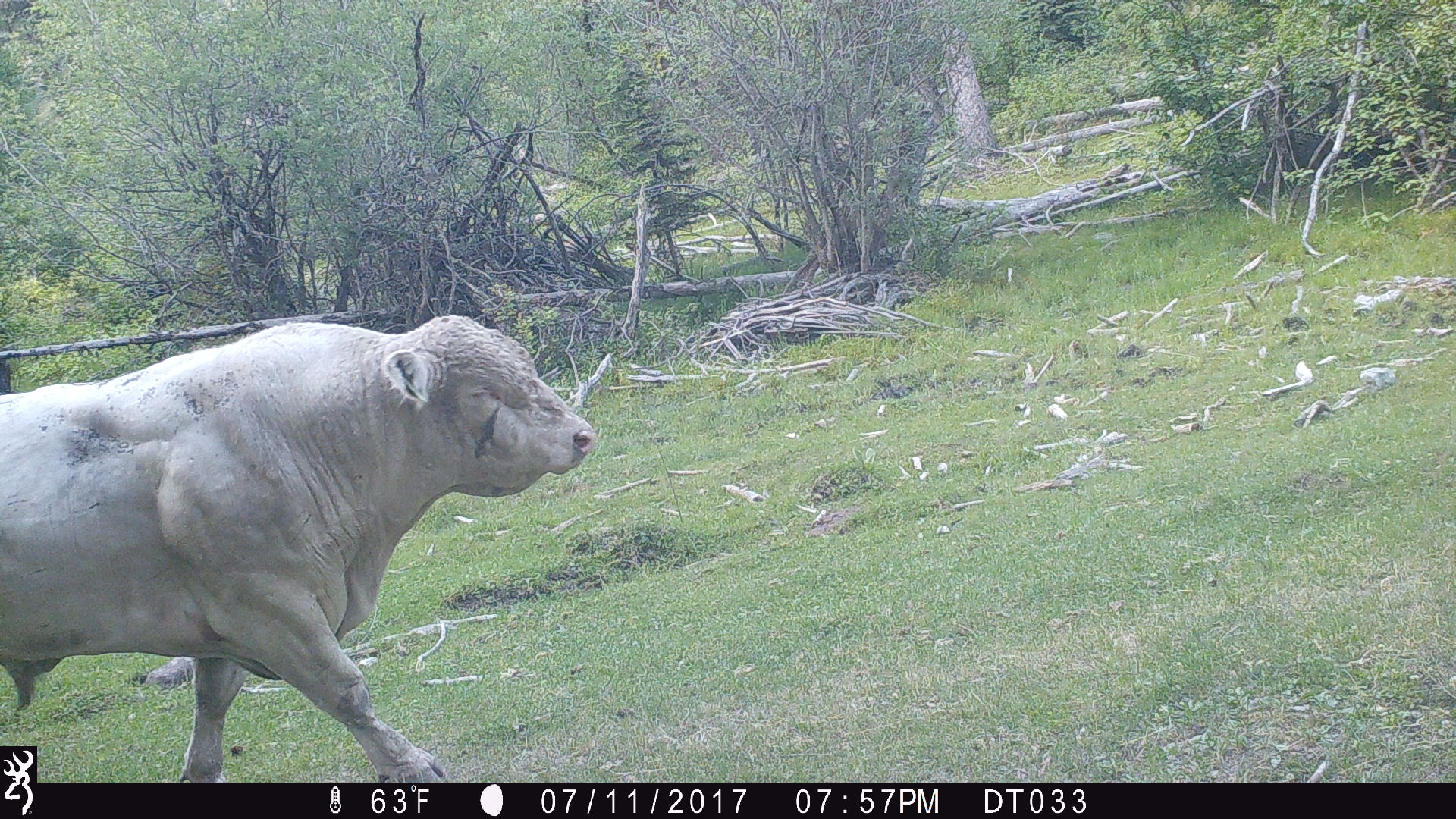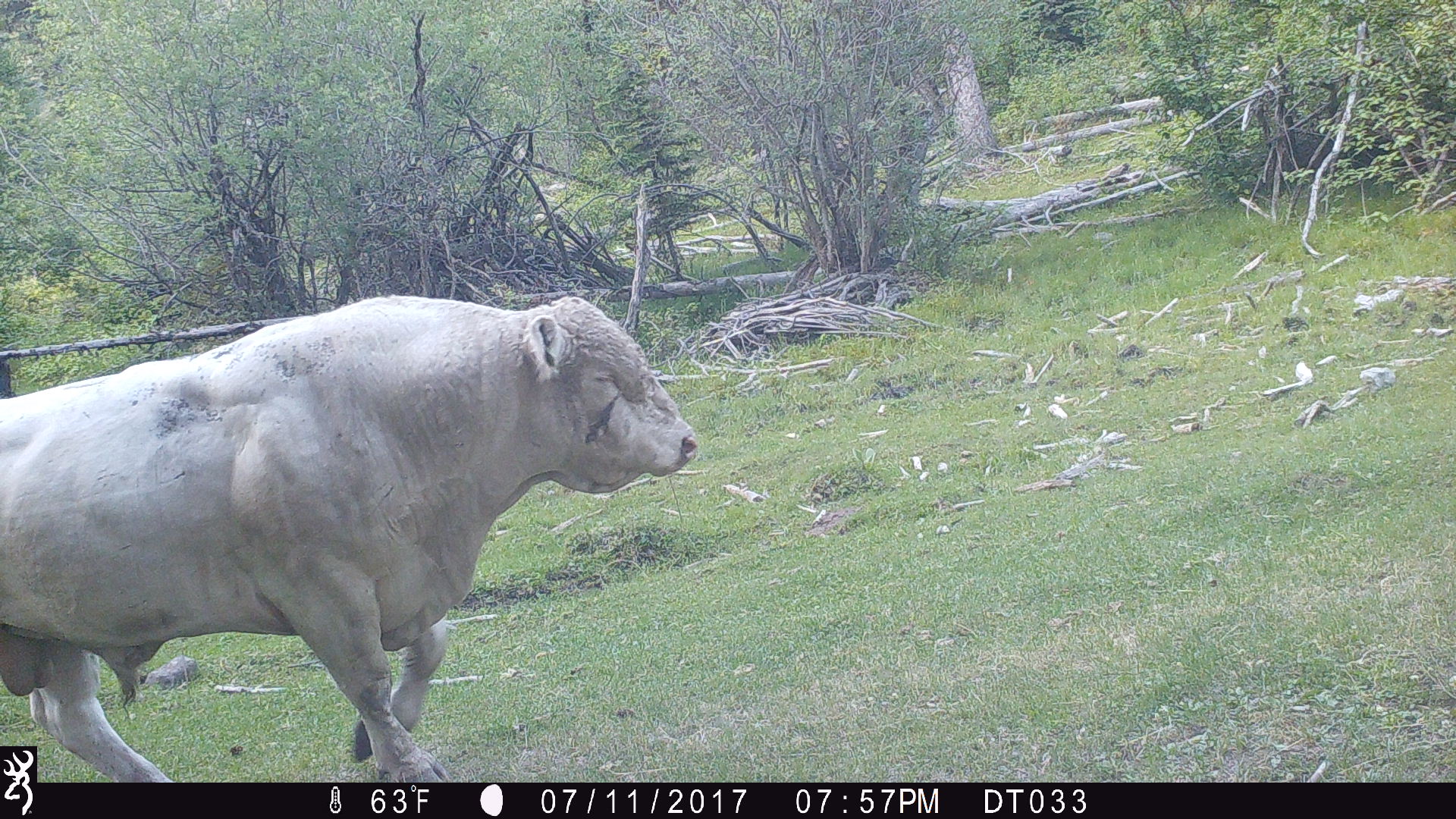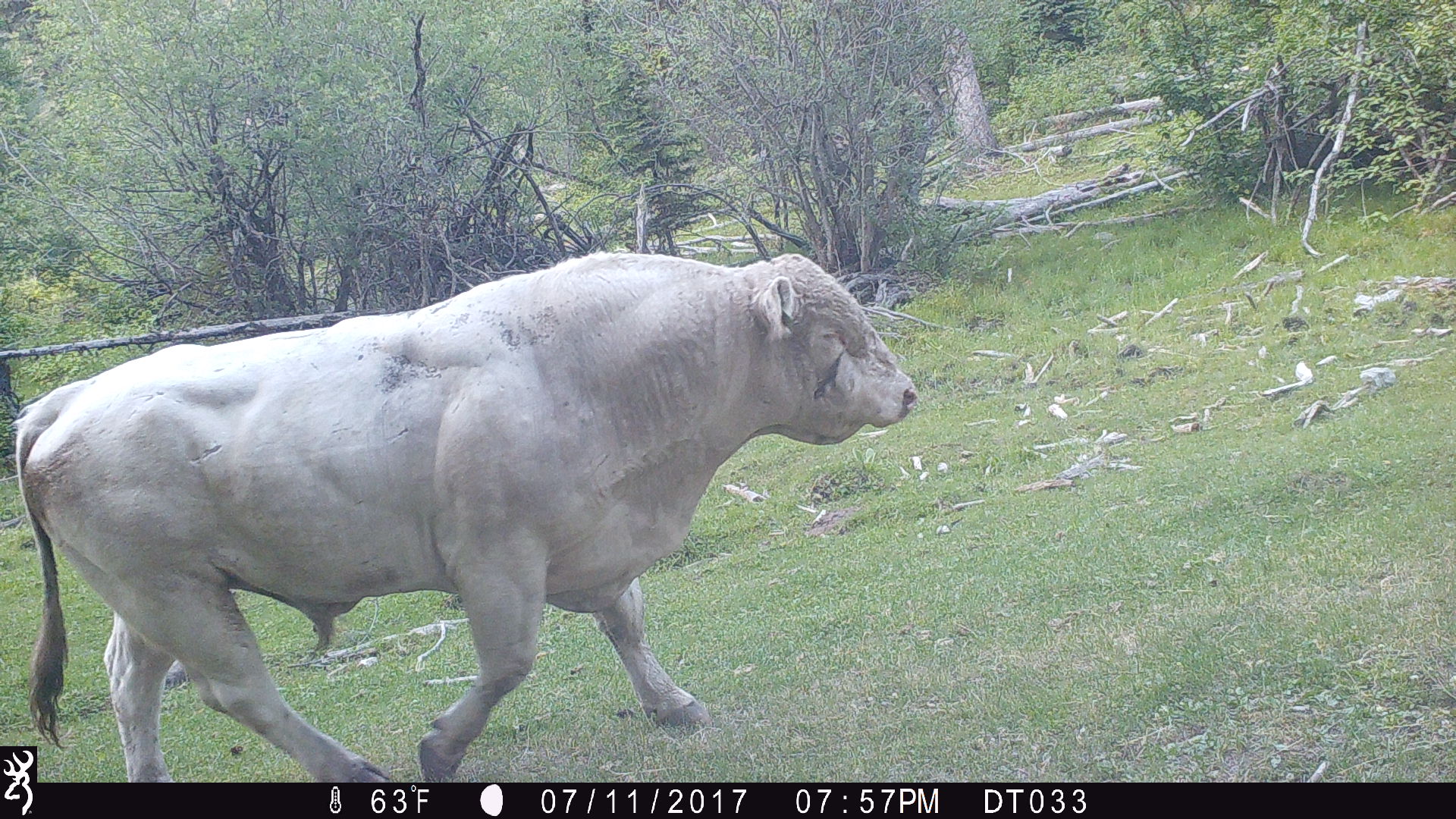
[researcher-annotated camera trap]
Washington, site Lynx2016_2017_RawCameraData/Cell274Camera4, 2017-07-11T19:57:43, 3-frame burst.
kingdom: Animalia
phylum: Chordata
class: Mammalia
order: Artiodactyla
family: Bovidae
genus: Bos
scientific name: Bos taurus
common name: domestic cattle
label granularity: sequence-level